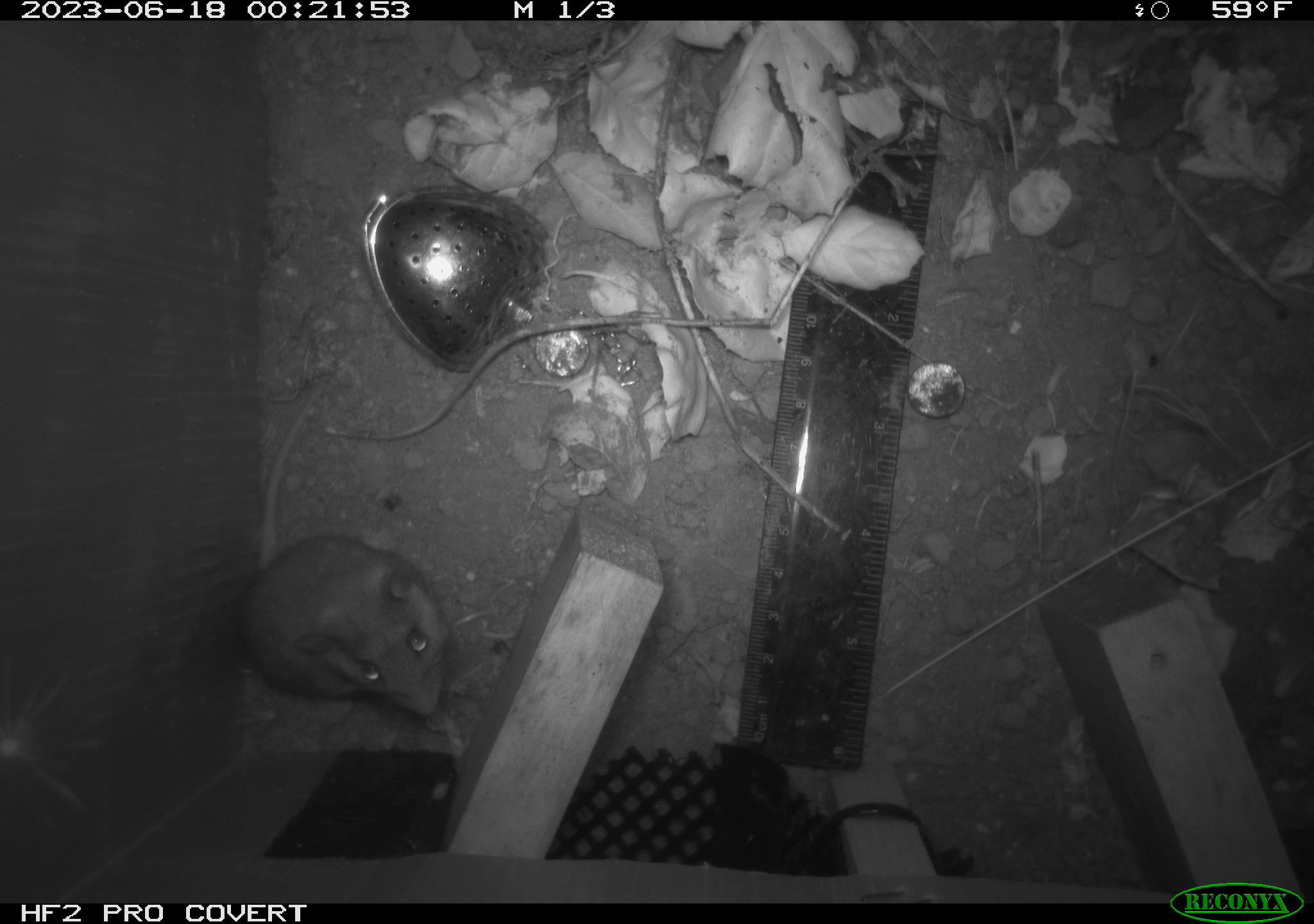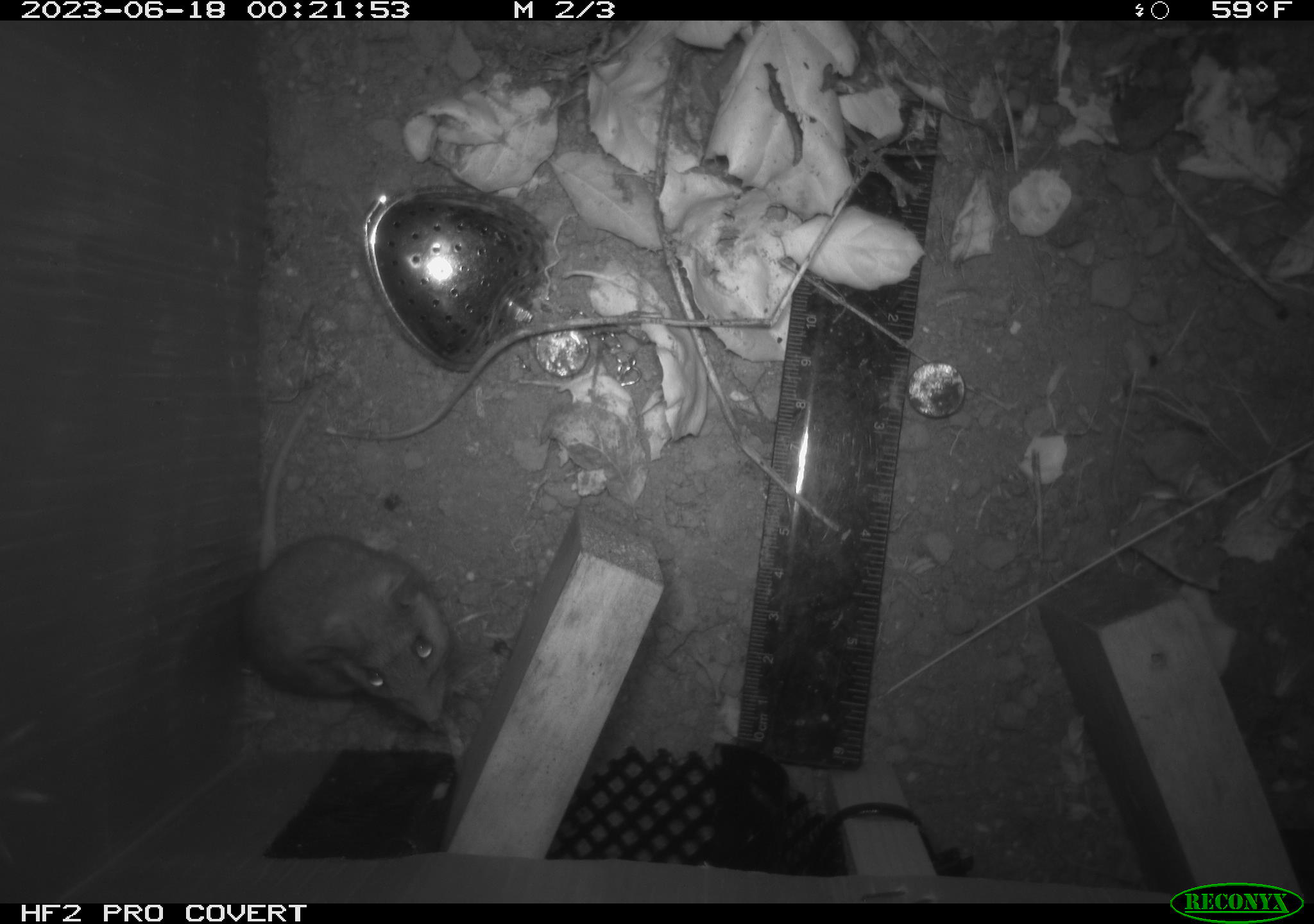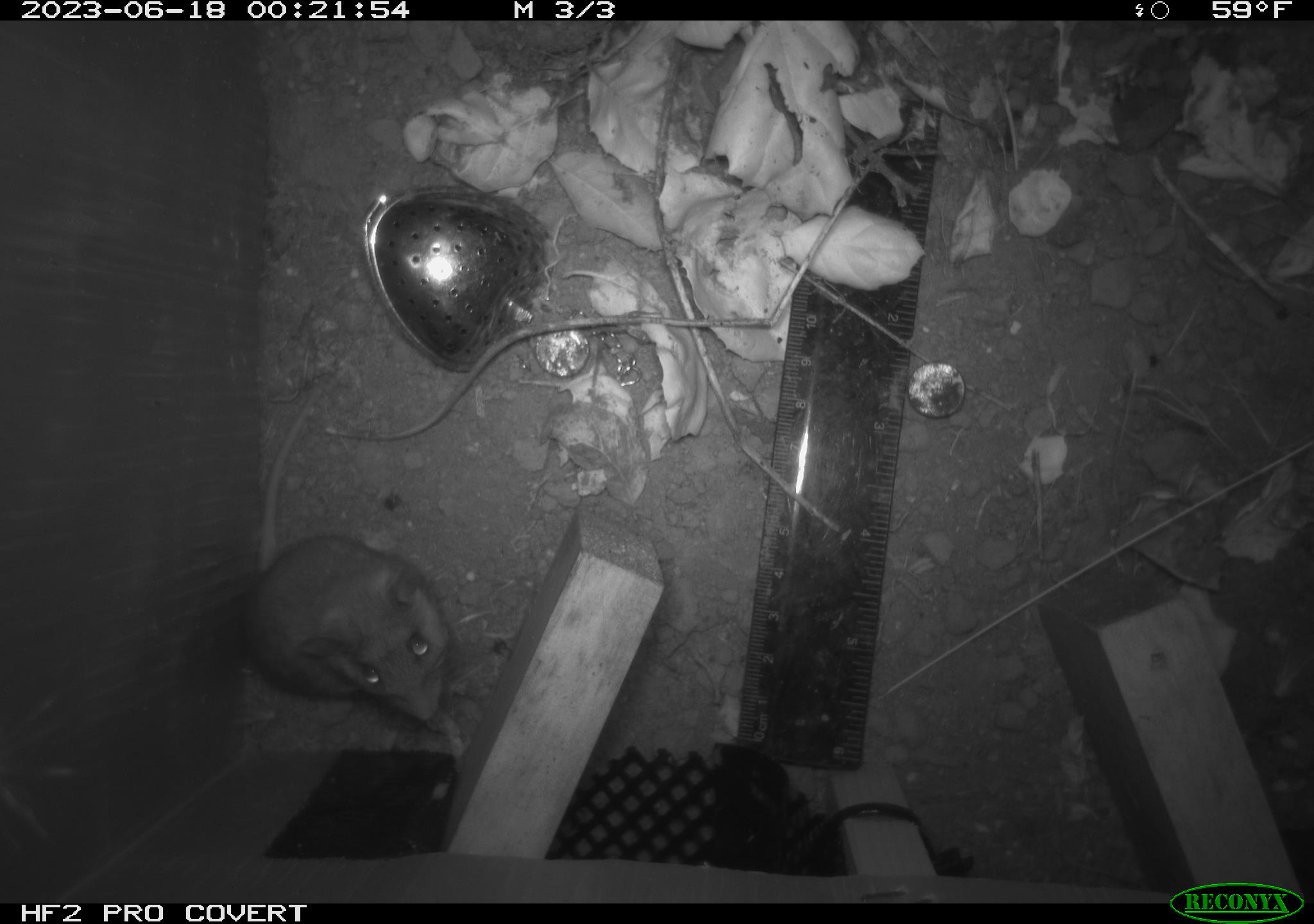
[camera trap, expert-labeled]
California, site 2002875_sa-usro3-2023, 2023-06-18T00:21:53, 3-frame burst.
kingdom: Animalia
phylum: Chordata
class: Mammalia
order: Rodentia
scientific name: Rodentia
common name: mouse species